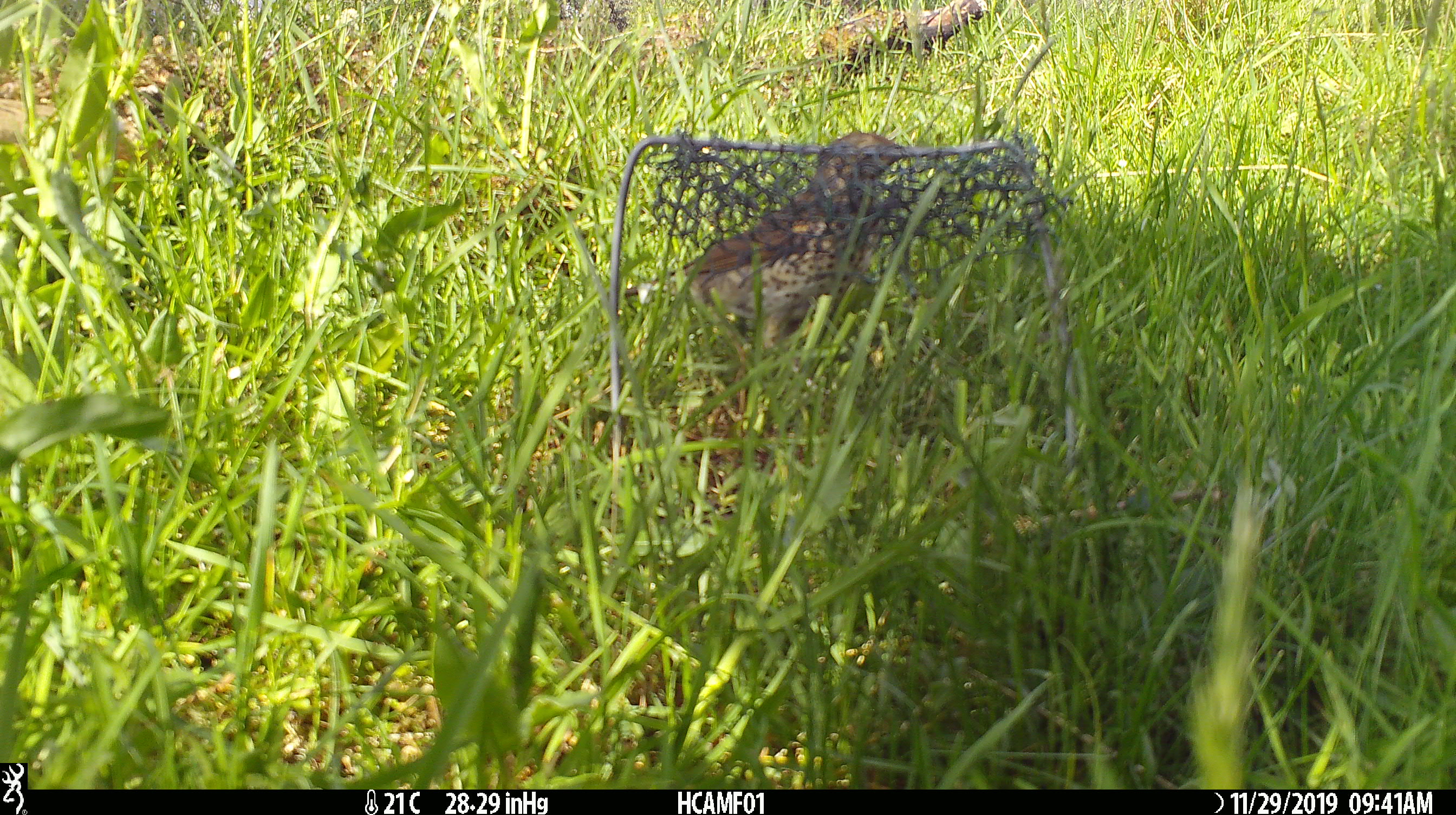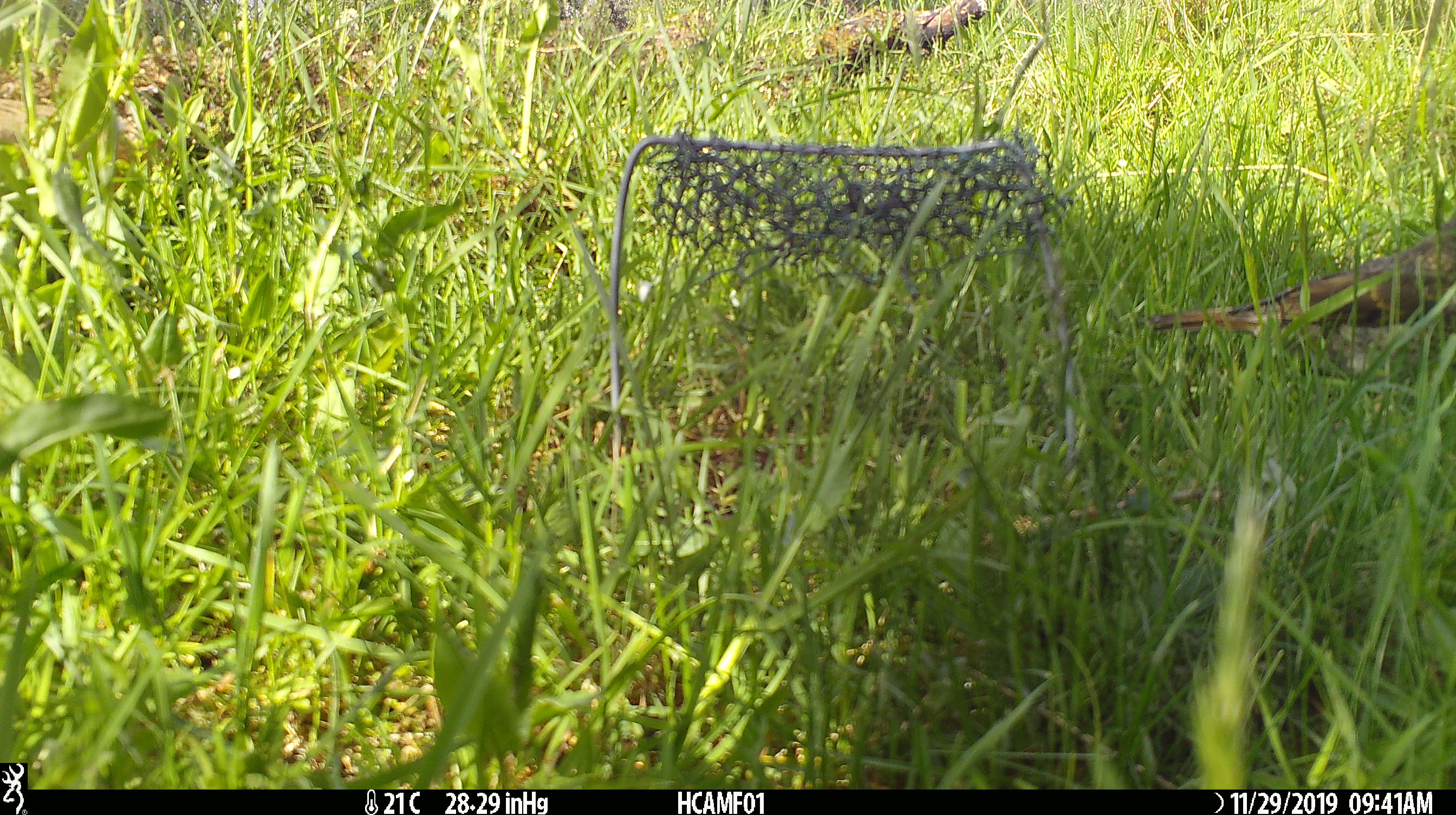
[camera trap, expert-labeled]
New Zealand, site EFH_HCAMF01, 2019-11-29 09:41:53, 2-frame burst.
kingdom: Animalia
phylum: Chordata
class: Aves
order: Passeriformes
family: Turdidae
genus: Turdus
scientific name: Turdus philomelos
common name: song thrush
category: thrush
Thrush (song thrush) (Turdus philomelos).